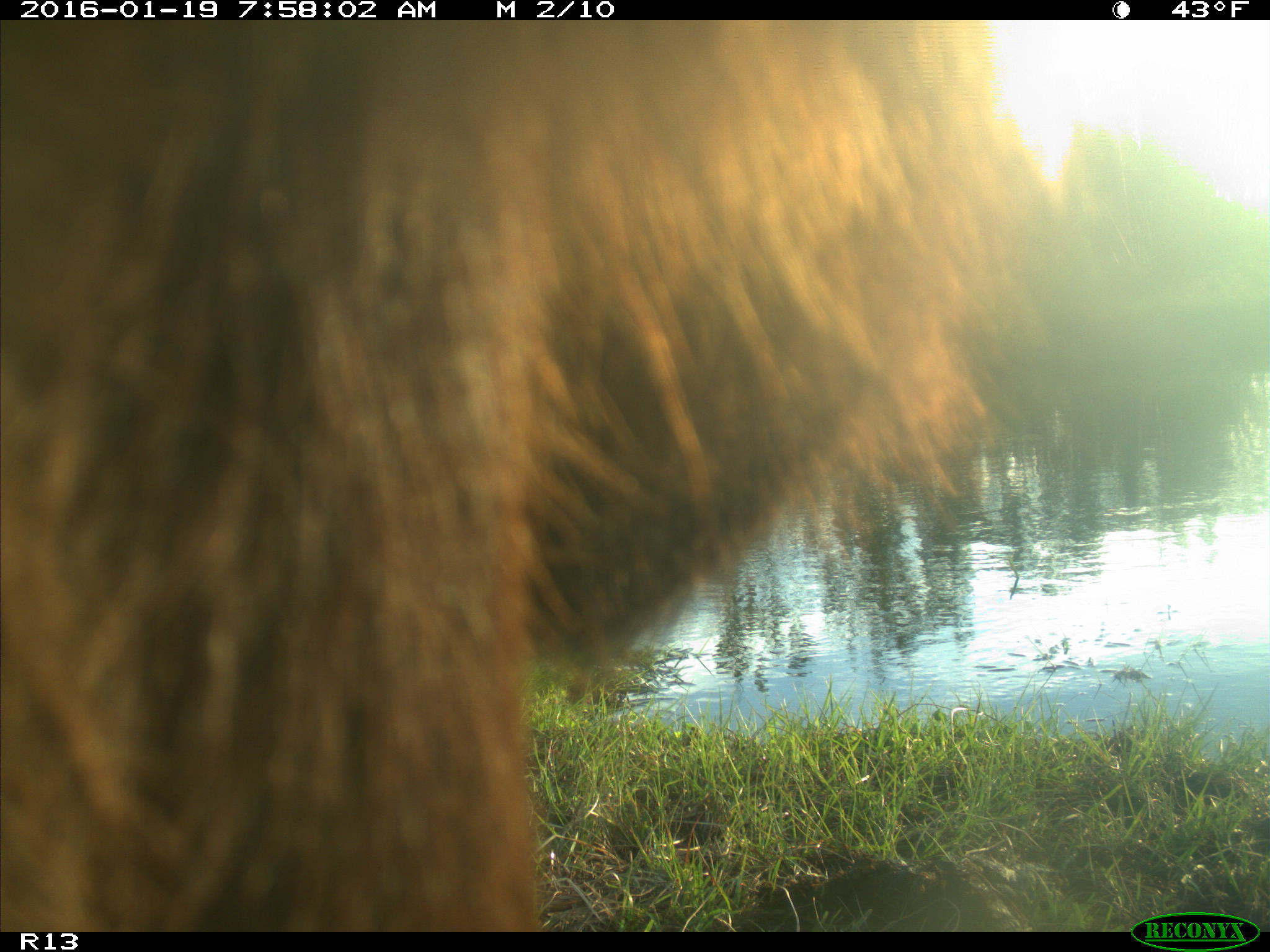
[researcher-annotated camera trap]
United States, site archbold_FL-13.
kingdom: Animalia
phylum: Chordata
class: Mammalia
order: Artiodactyla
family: Bovidae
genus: Bos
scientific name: Bos taurus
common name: domestic cow